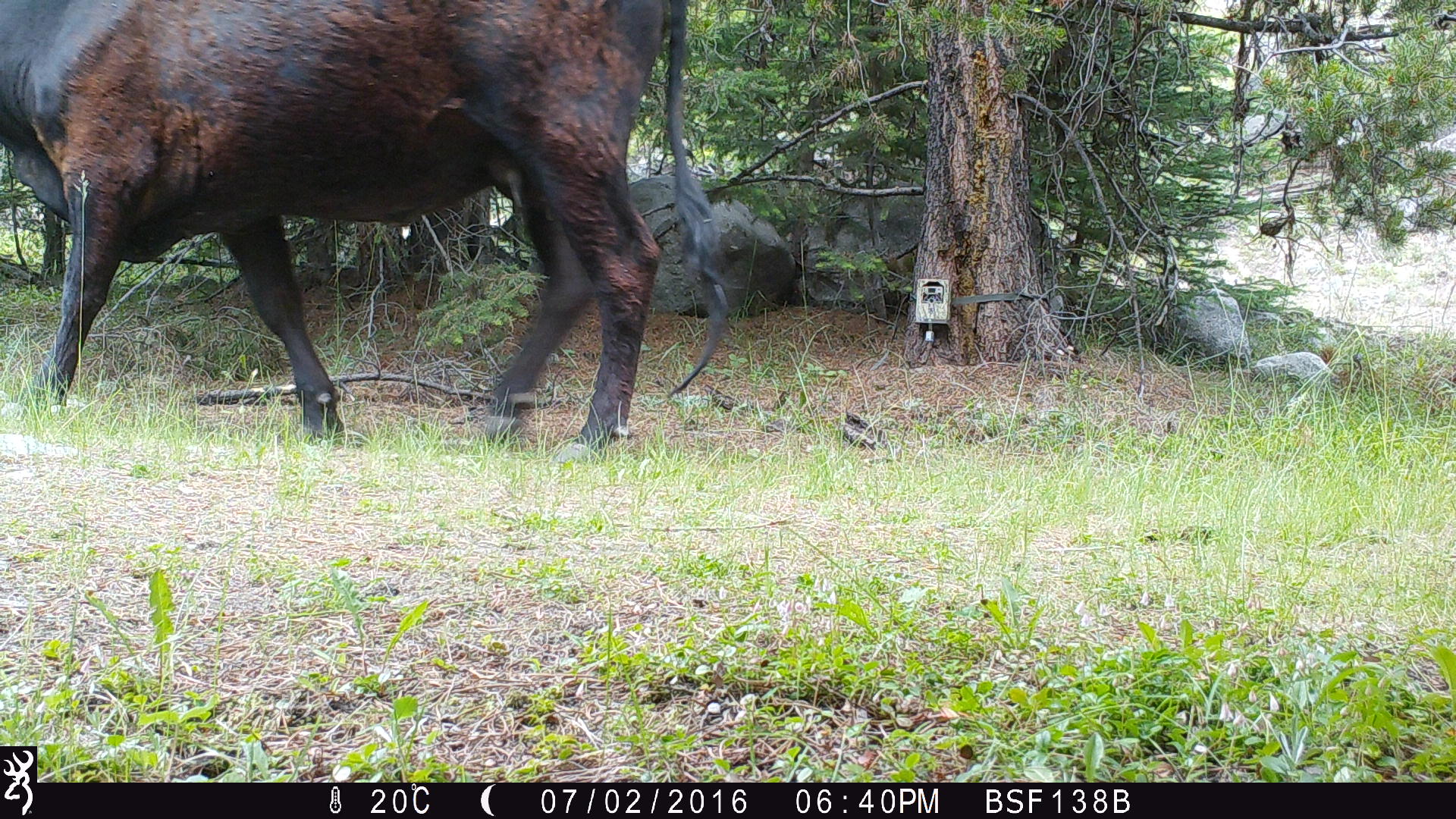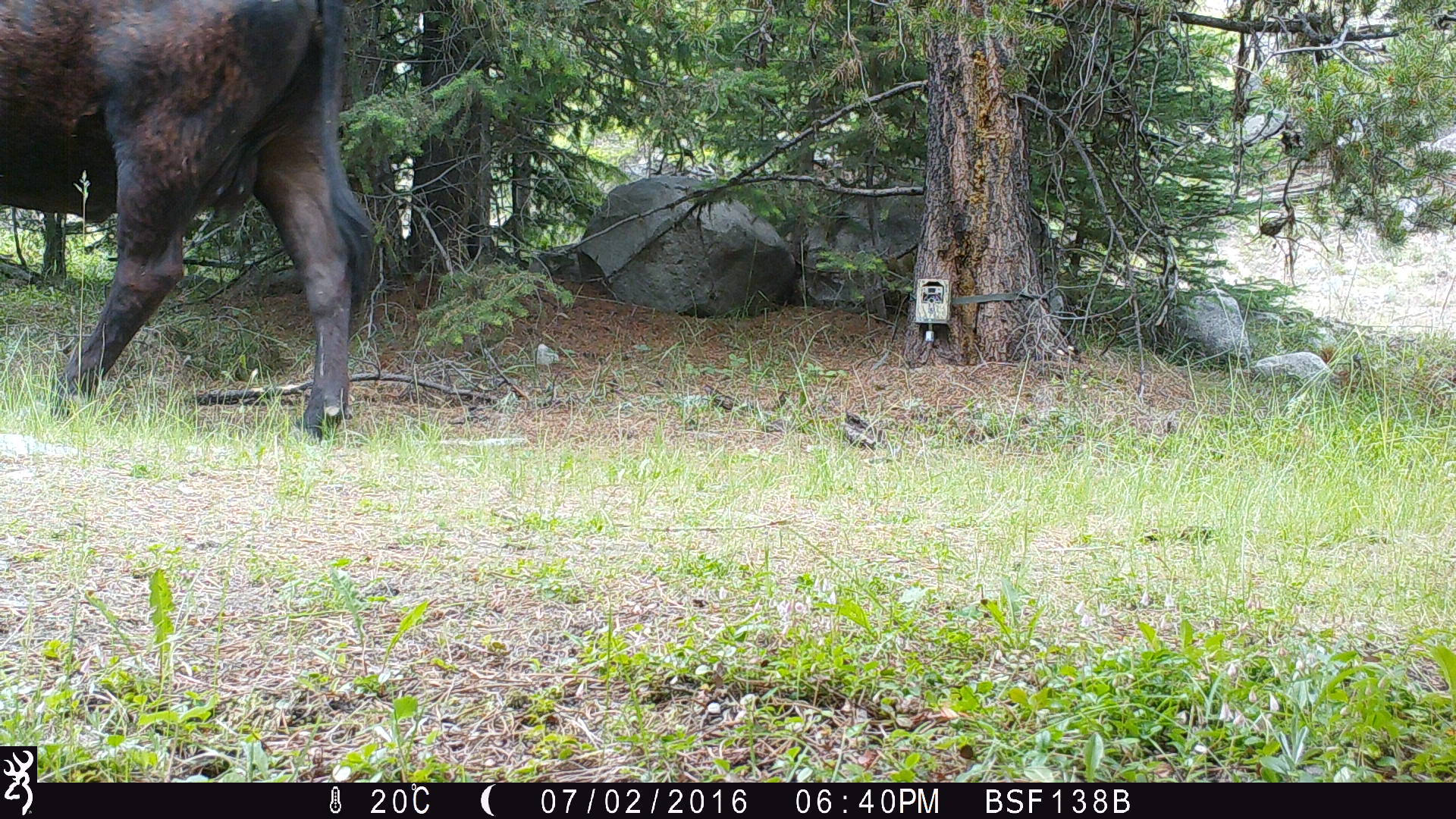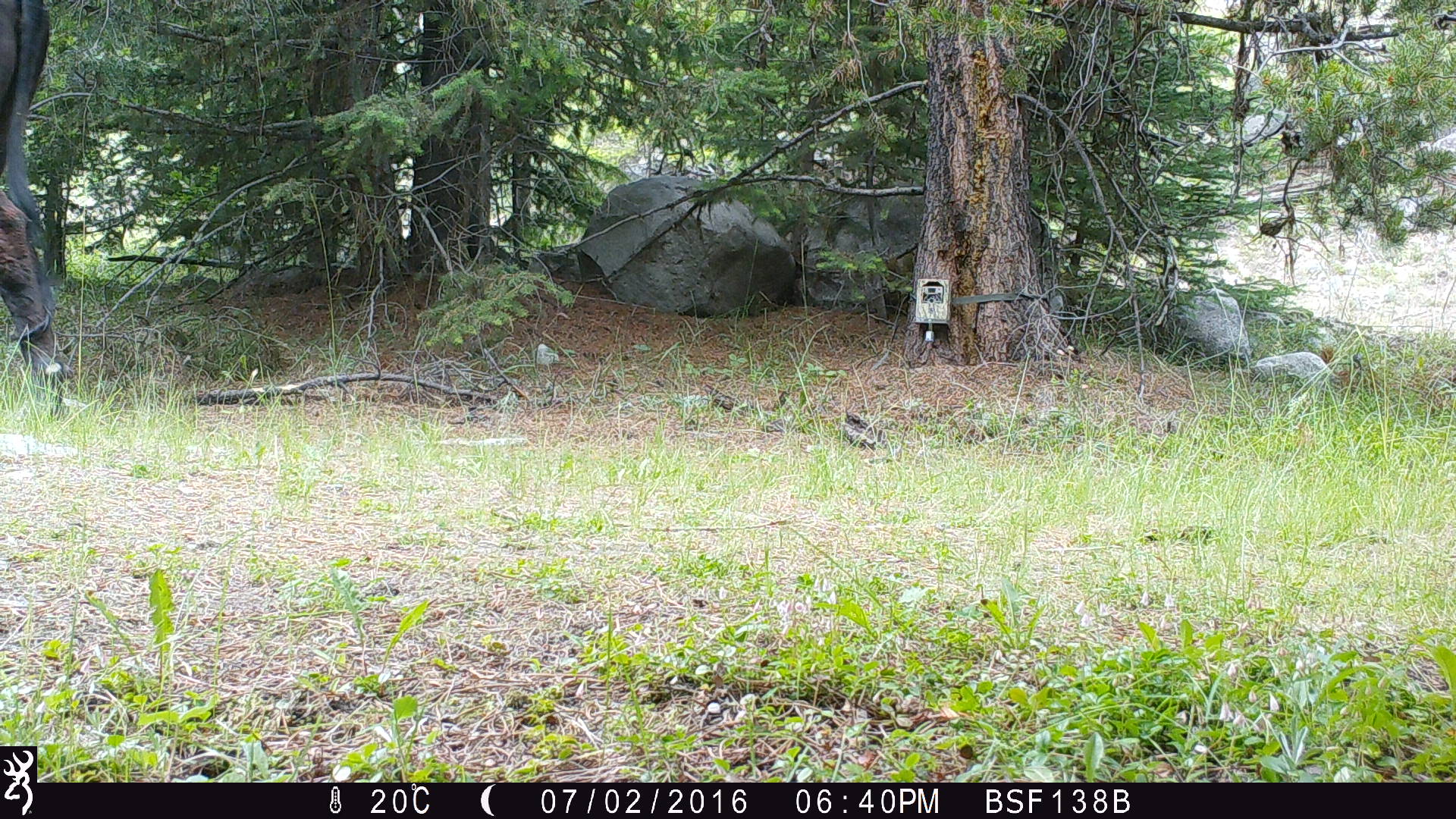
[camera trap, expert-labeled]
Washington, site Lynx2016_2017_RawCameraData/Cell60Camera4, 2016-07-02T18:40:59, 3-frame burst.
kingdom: Animalia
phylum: Chordata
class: Mammalia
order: Artiodactyla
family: Bovidae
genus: Bos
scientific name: Bos taurus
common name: domestic cattle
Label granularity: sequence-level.